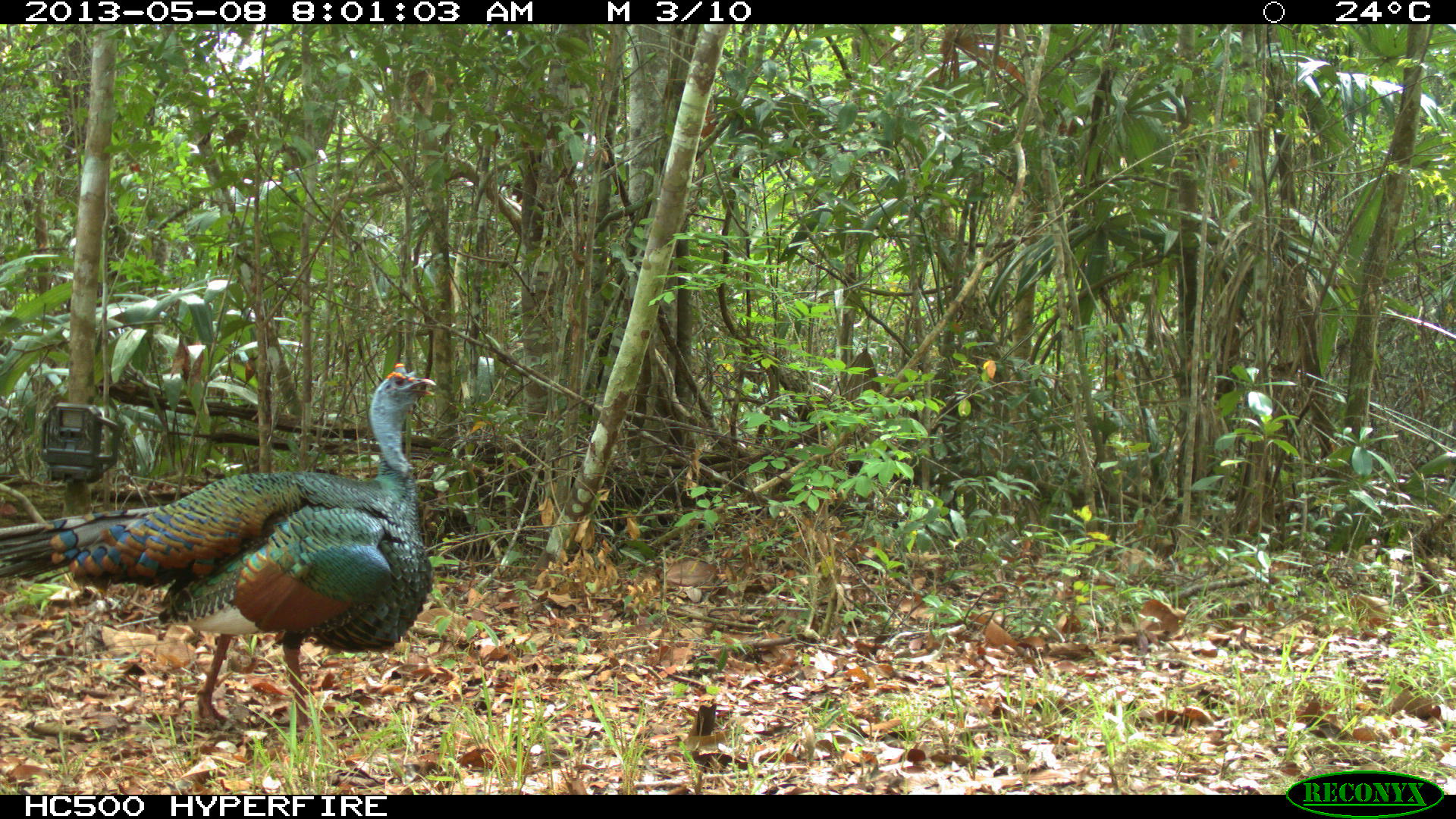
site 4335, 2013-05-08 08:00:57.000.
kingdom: Animalia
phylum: Chordata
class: Aves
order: Galliformes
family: Phasianidae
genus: Meleagris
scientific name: Meleagris ocellata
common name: ocellated turkey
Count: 1.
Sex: male.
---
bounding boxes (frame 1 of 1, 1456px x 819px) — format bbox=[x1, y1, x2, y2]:
meleagris ocellata: bbox=[0, 362, 437, 733]